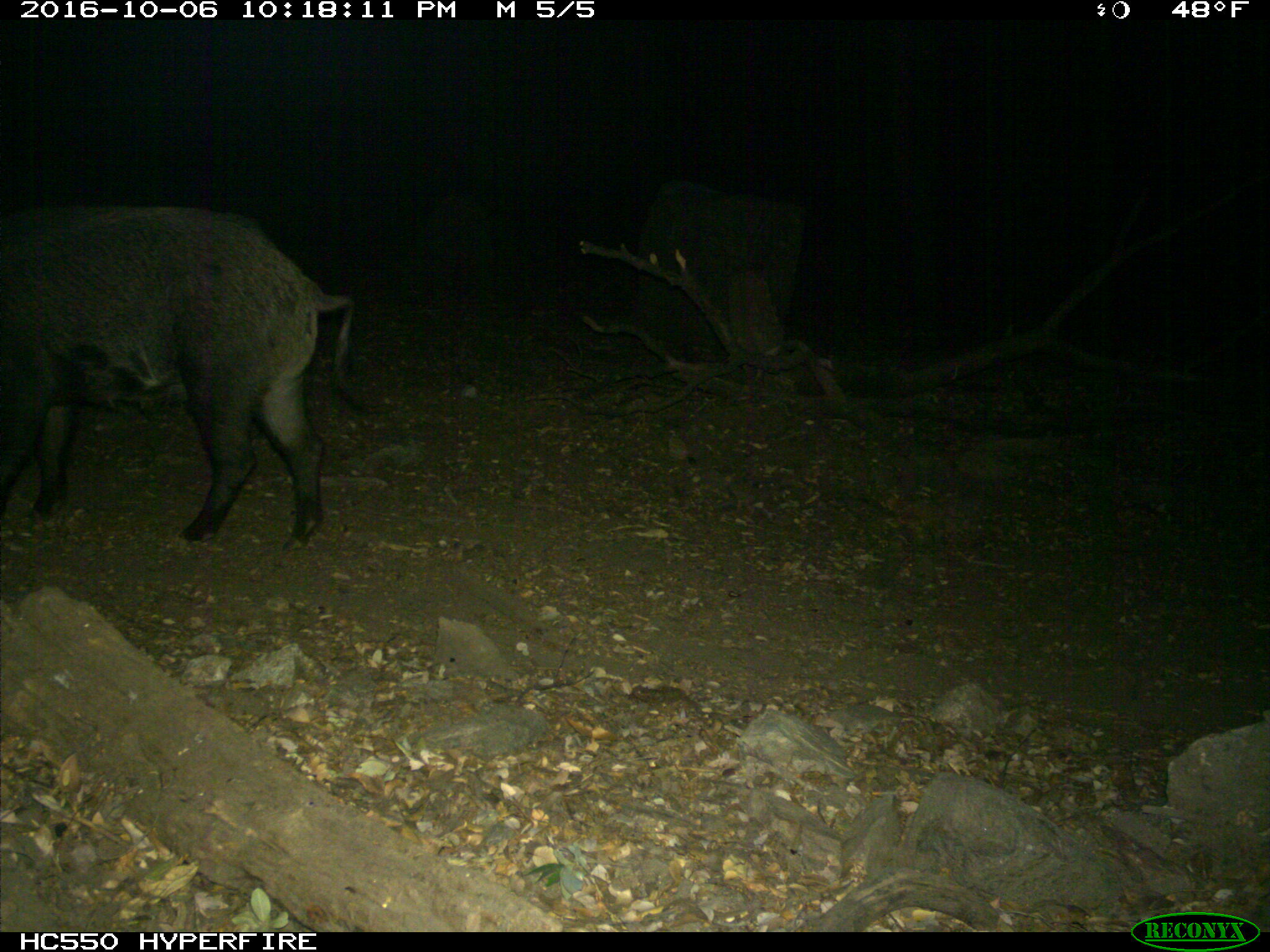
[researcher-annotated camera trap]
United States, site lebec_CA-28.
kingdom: Animalia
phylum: Chordata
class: Mammalia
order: Artiodactyla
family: Suidae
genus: Sus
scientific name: Sus scrofa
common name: wild boar